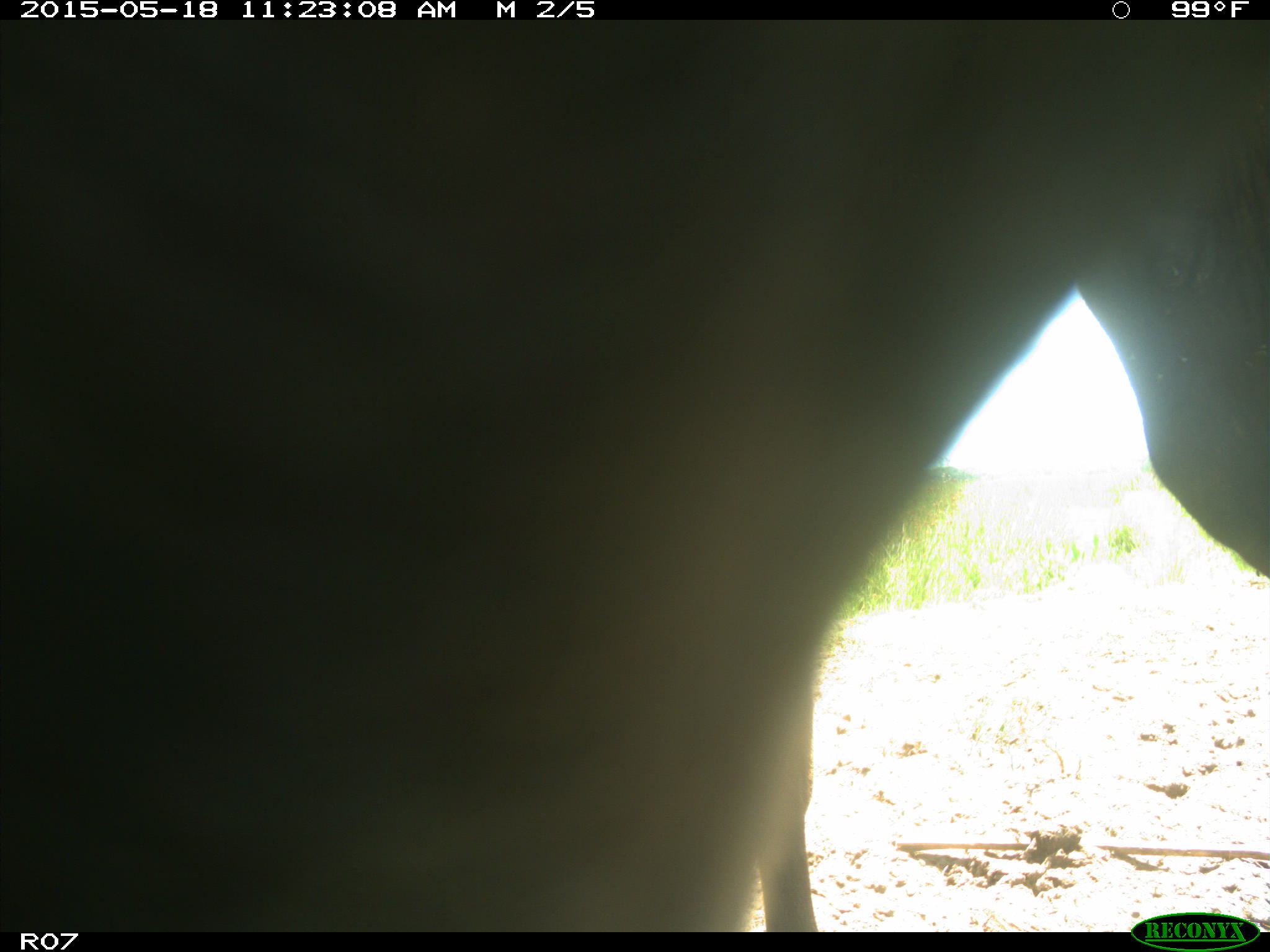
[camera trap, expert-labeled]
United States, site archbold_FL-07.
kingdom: Animalia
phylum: Chordata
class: Mammalia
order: Artiodactyla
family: Bovidae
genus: Bos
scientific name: Bos taurus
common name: domestic cow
Bos taurus (domestic cow).